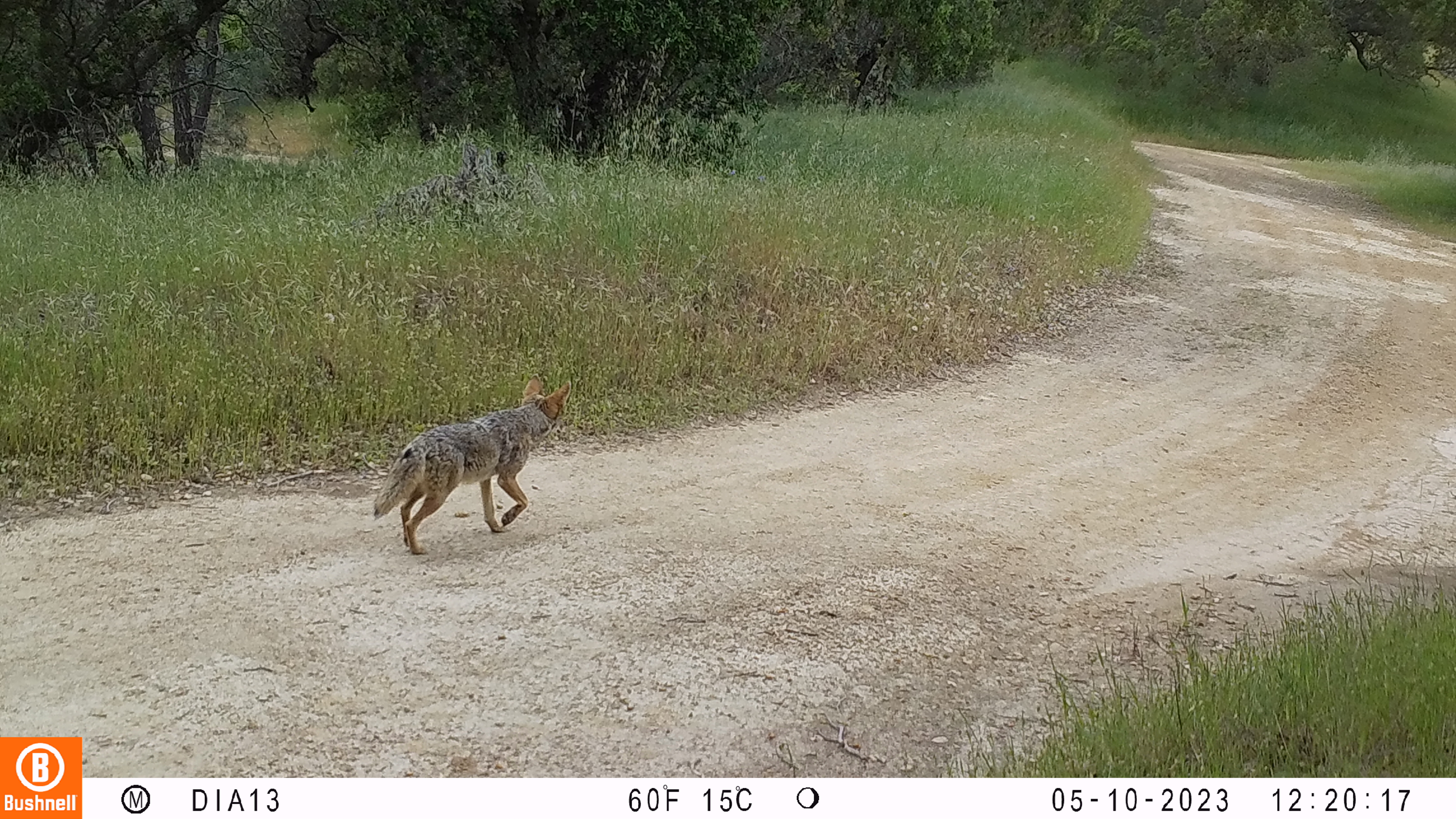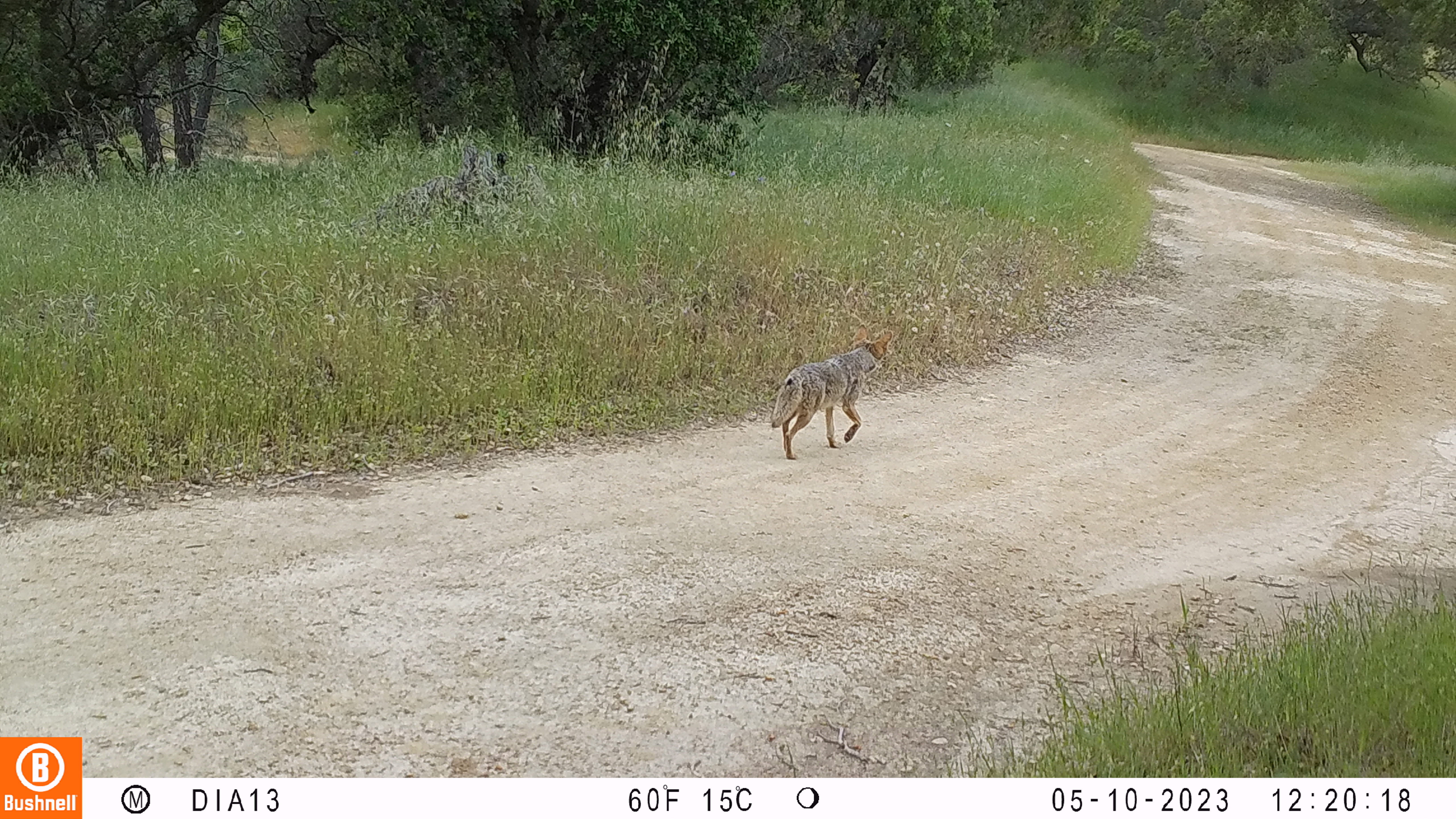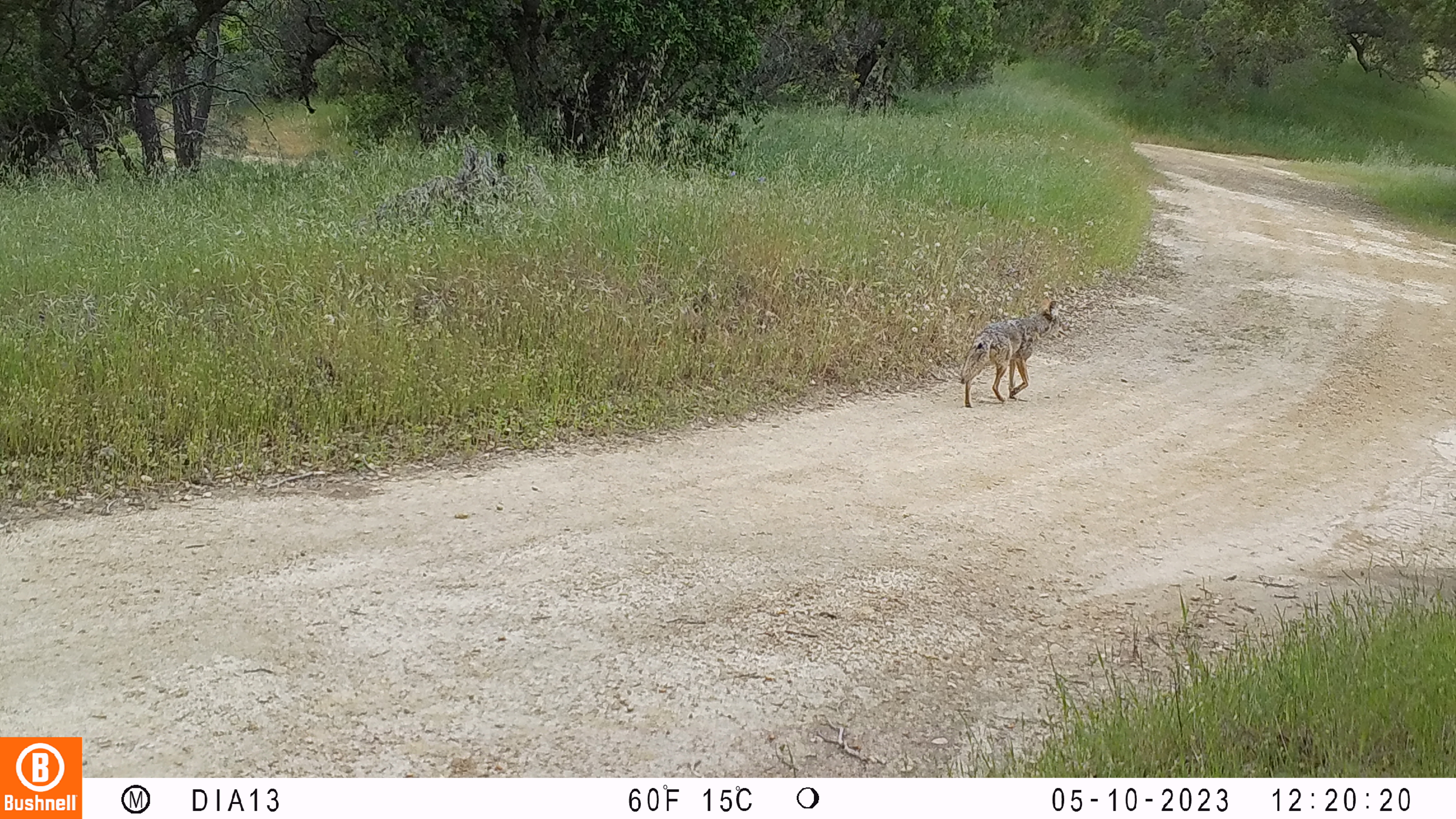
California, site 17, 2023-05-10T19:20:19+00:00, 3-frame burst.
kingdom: Animalia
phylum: Chordata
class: Mammalia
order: Carnivora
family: Canidae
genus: Canis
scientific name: Canis latrans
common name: coyote